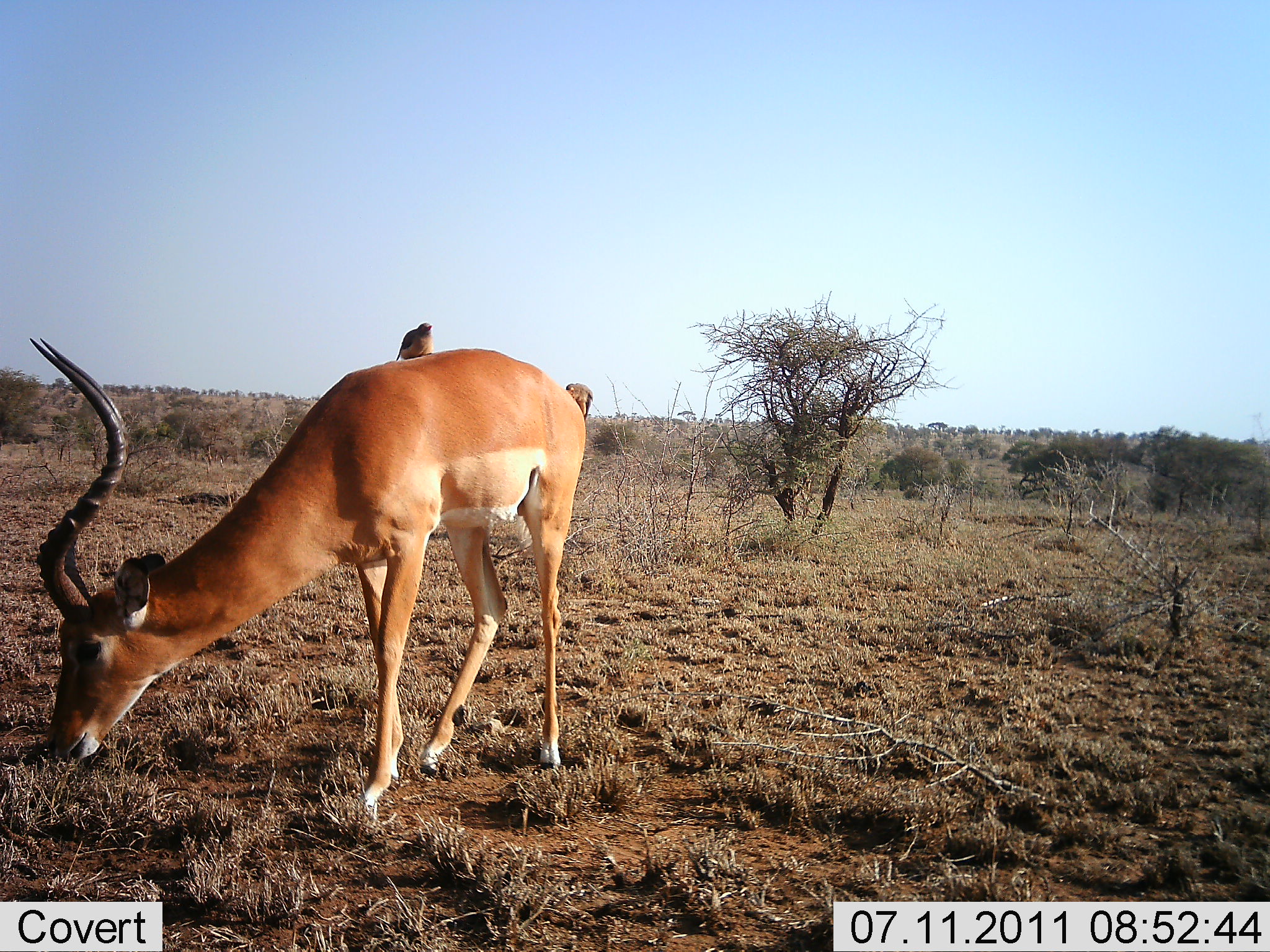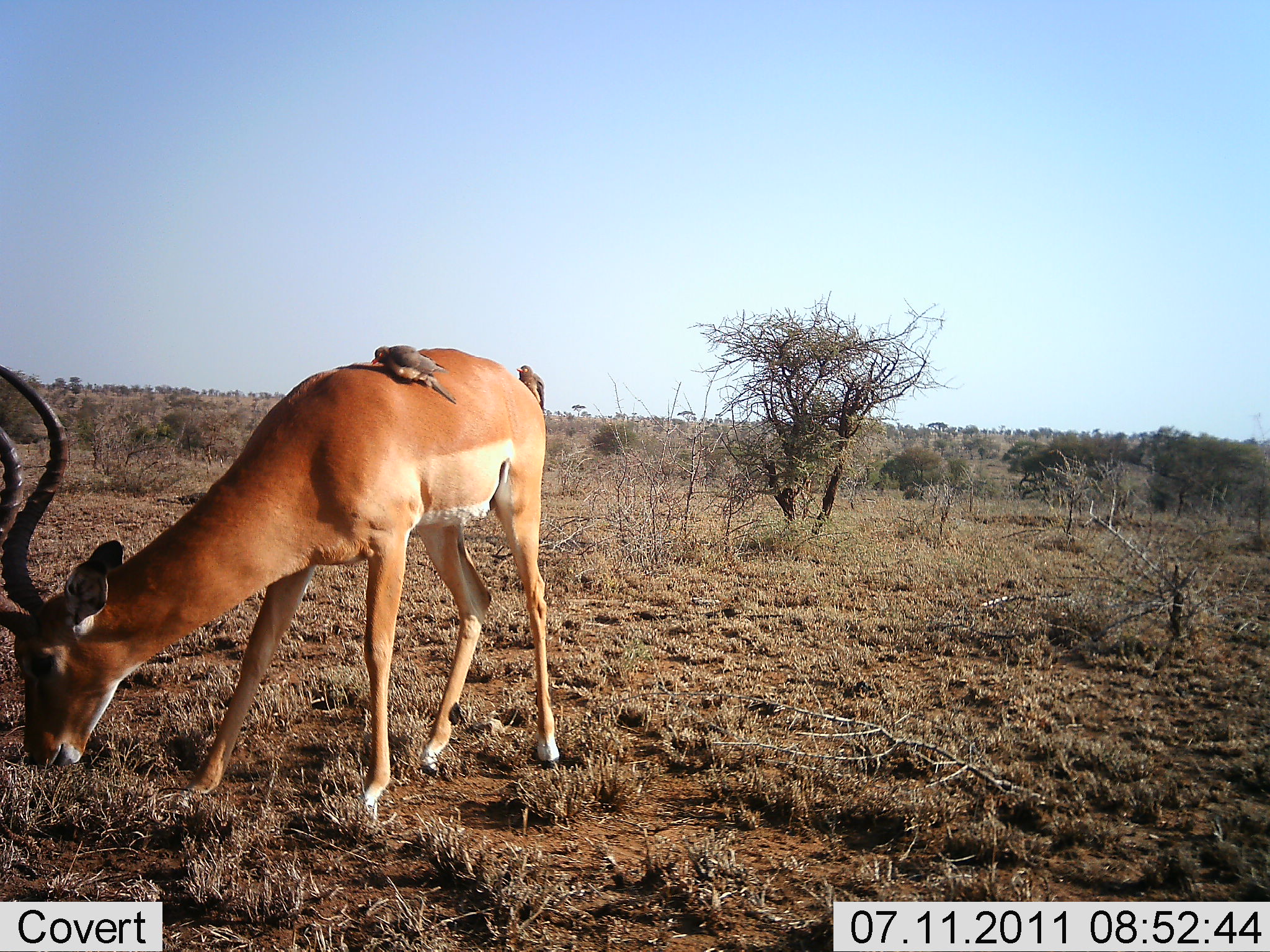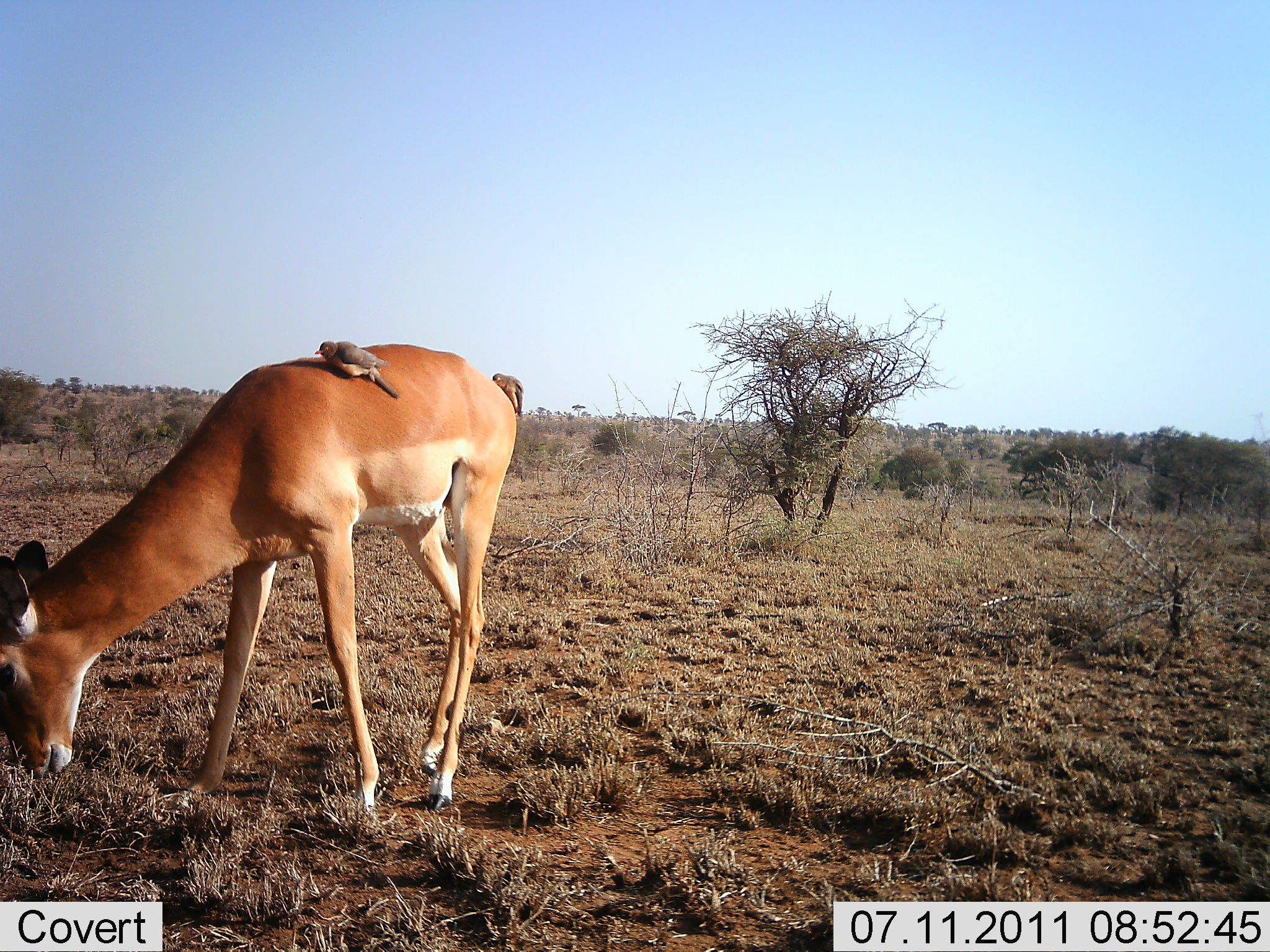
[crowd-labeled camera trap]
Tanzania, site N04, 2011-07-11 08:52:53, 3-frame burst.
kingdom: Animalia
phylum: Chordata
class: Mammalia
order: Artiodactyla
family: Bovidae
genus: Aepyceros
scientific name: Aepyceros melampus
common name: impala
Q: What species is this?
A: Impala (Aepyceros melampus).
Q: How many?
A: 1.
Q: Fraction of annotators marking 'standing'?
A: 23%.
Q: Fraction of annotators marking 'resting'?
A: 0%.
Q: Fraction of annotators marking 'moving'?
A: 8%.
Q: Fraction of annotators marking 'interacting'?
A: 0%.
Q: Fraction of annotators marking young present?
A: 0%.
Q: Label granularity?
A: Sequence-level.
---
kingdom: Animalia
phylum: Chordata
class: Aves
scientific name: Aves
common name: bird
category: otherbird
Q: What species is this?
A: Otherbird (bird) (Aves).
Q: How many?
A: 2.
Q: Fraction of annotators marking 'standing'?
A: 40%.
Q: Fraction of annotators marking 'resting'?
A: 7%.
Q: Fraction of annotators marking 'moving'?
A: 13%.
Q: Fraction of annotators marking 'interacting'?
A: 27%.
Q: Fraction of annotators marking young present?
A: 0%.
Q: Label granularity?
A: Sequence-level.